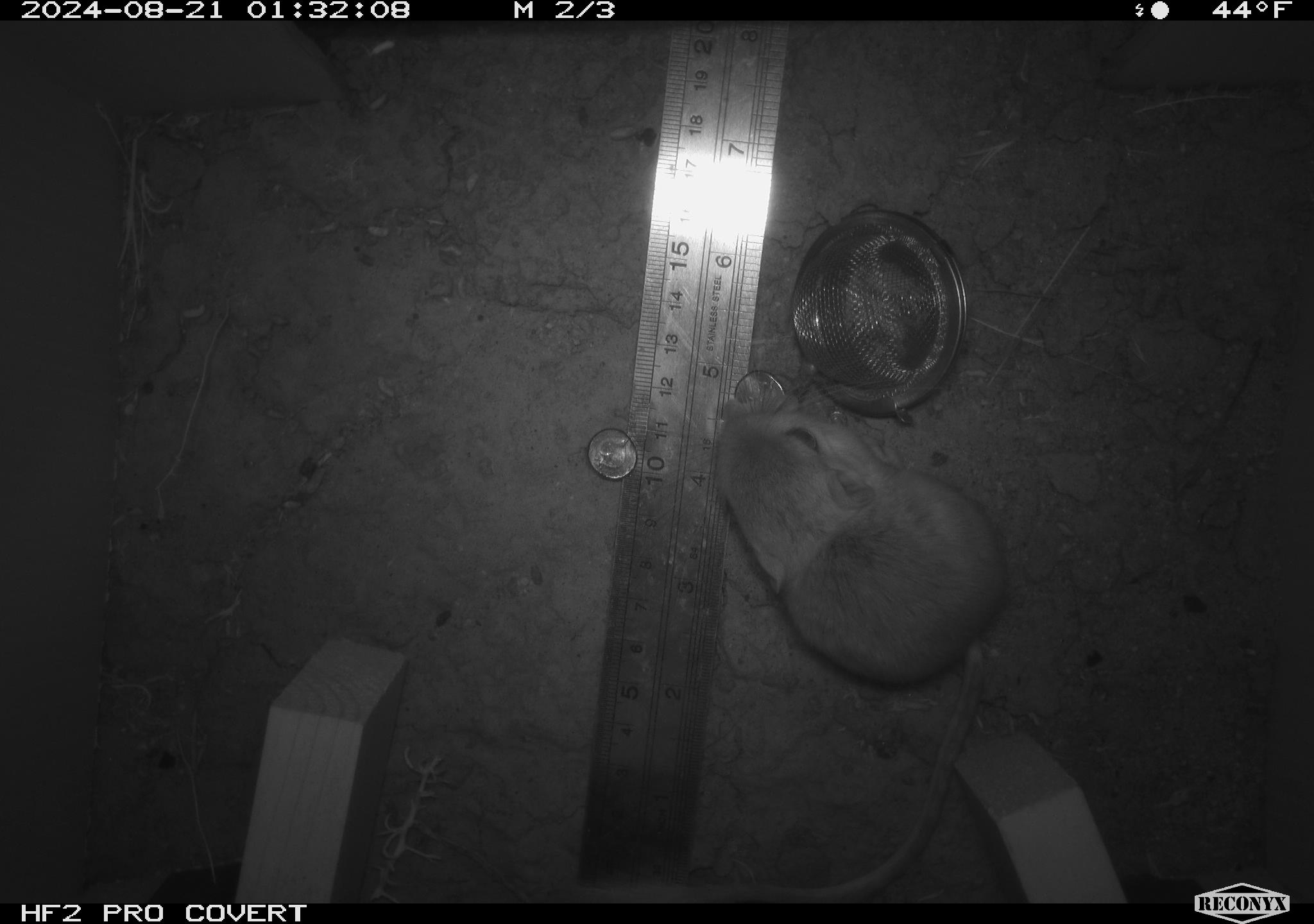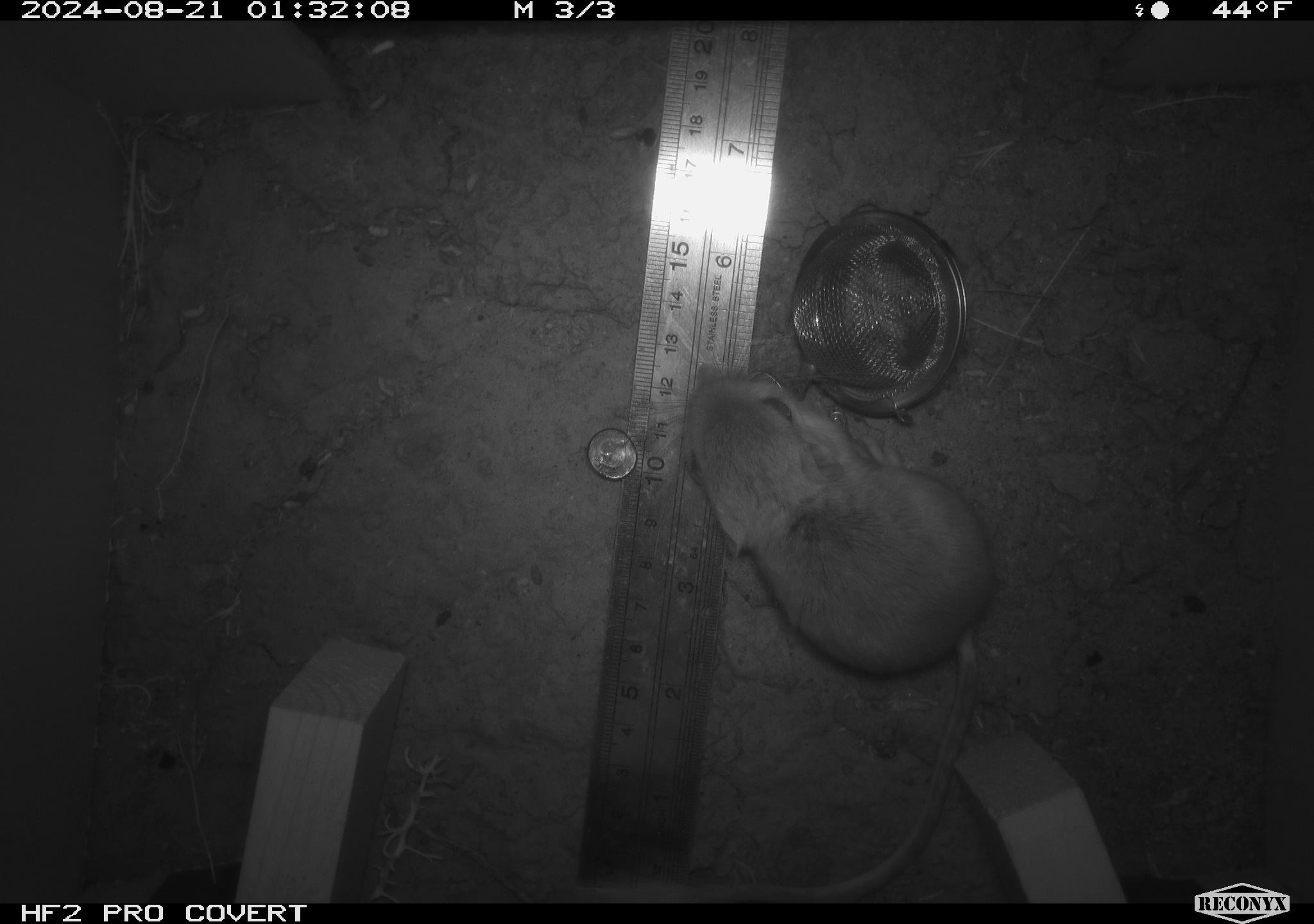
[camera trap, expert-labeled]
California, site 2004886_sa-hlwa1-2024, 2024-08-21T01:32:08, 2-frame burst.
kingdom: Animalia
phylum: Chordata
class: Mammalia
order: Rodentia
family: Heteromyidae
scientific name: Heteromyidae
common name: kangaroo rats and pocket mice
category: heteromyidae family